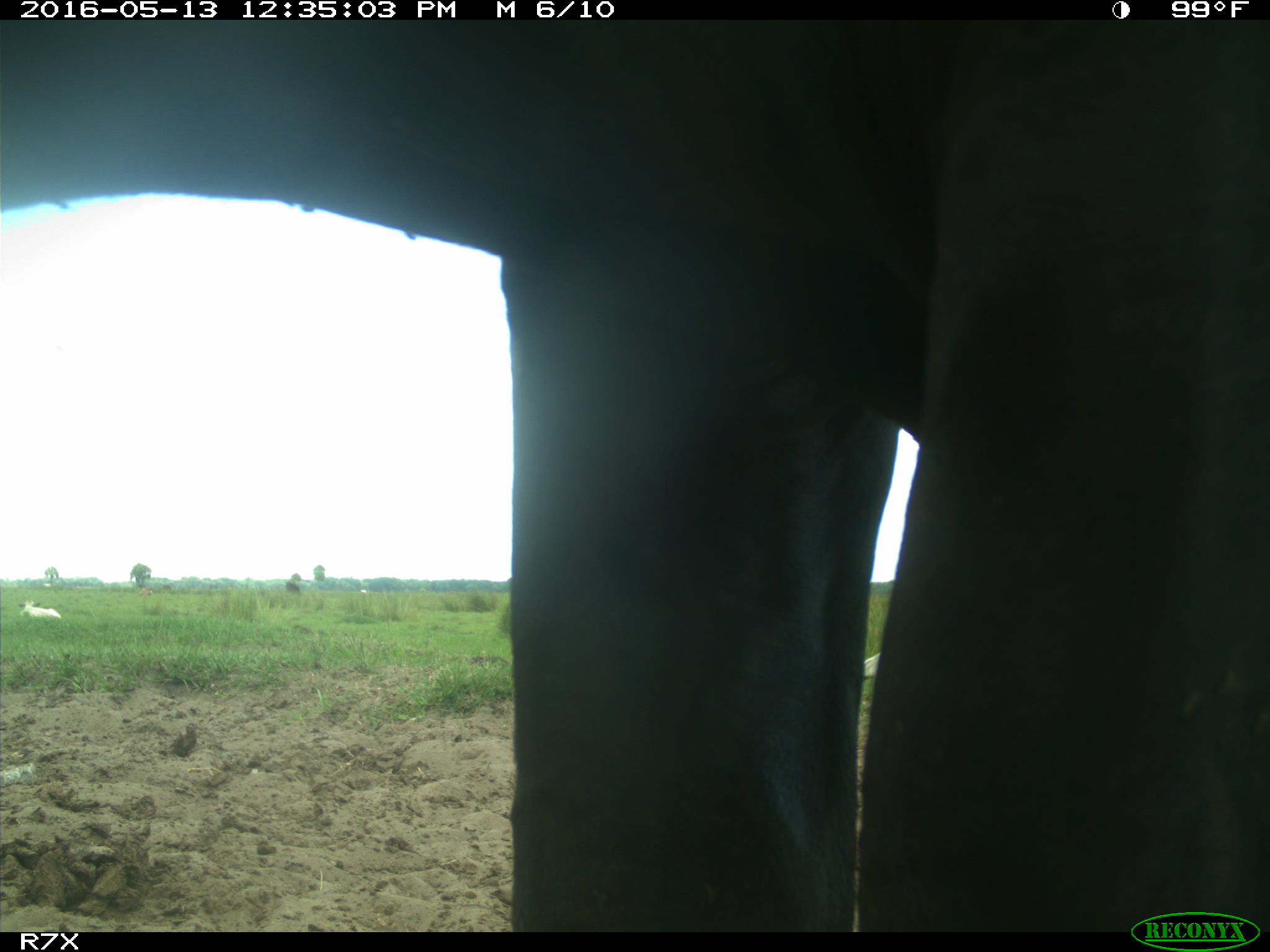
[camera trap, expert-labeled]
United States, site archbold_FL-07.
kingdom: Animalia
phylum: Chordata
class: Mammalia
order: Artiodactyla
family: Bovidae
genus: Bos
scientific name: Bos taurus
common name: domestic cow